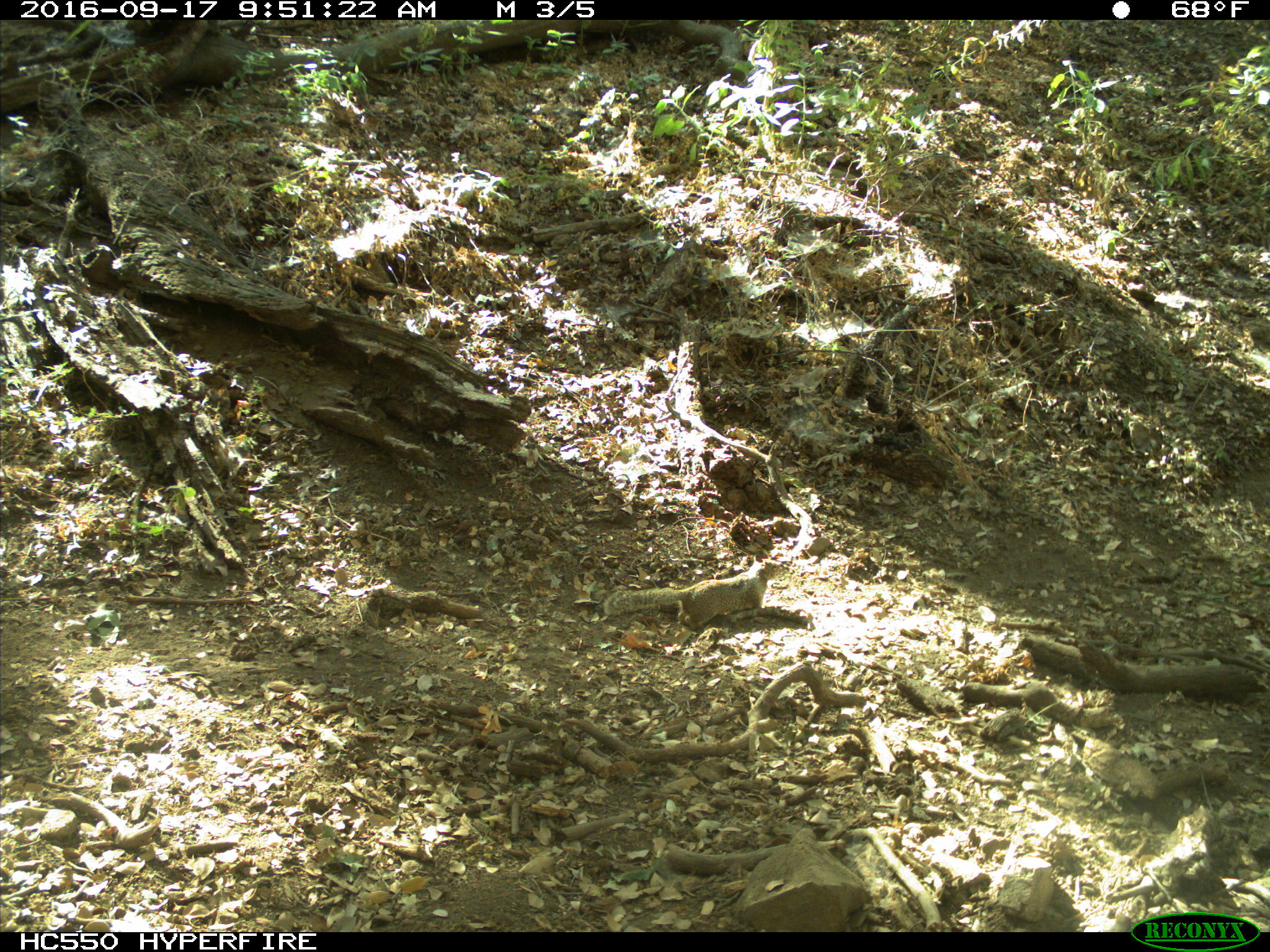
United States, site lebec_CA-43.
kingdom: Animalia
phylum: Chordata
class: Mammalia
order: Rodentia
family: Sciuridae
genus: Otospermophilus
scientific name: Otospermophilus beecheyi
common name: california ground squirrel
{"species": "Otospermophilus beecheyi (california ground squirrel)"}